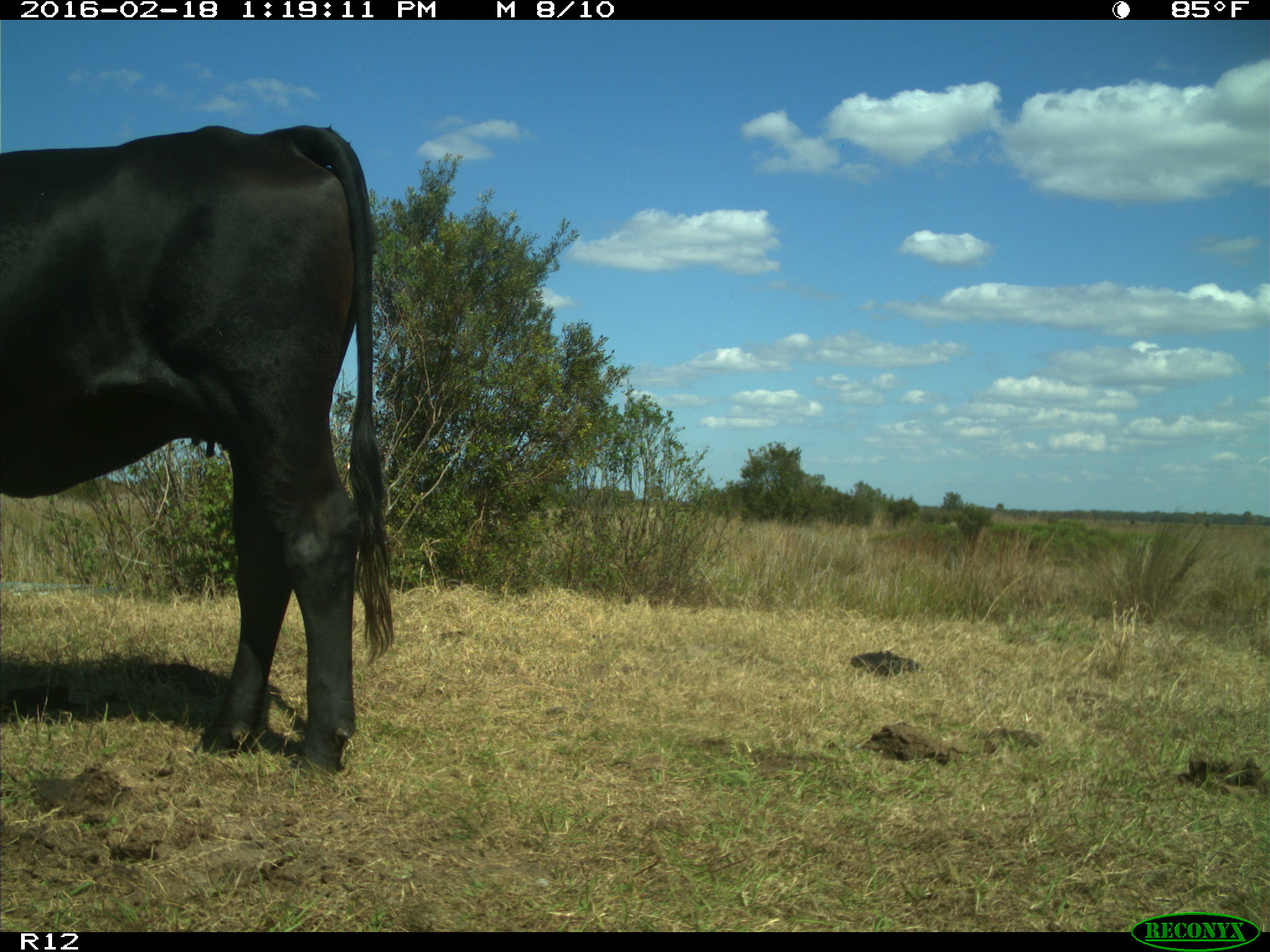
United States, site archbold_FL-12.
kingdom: Animalia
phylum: Chordata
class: Mammalia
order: Artiodactyla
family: Bovidae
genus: Bos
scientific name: Bos taurus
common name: domestic cow